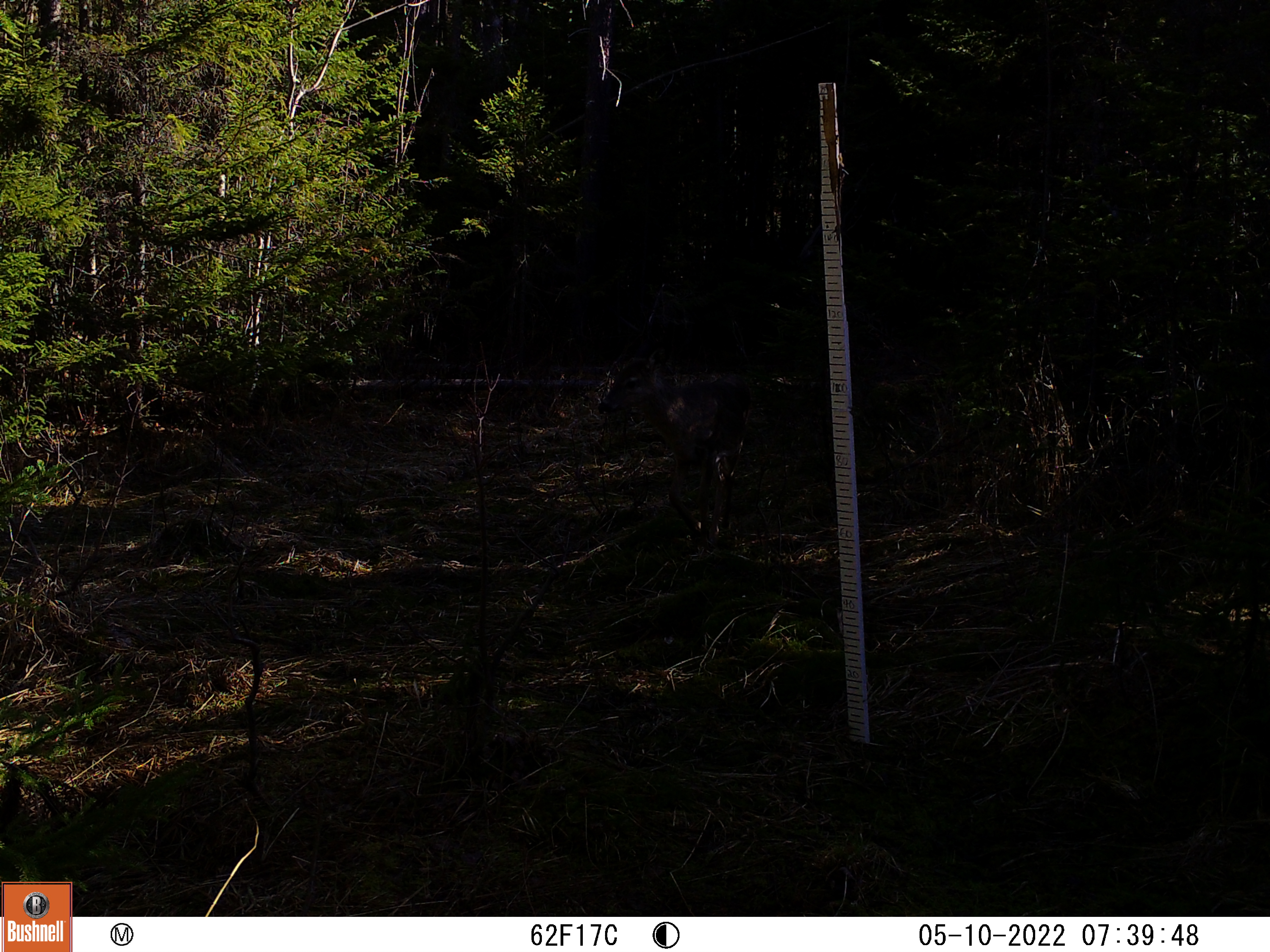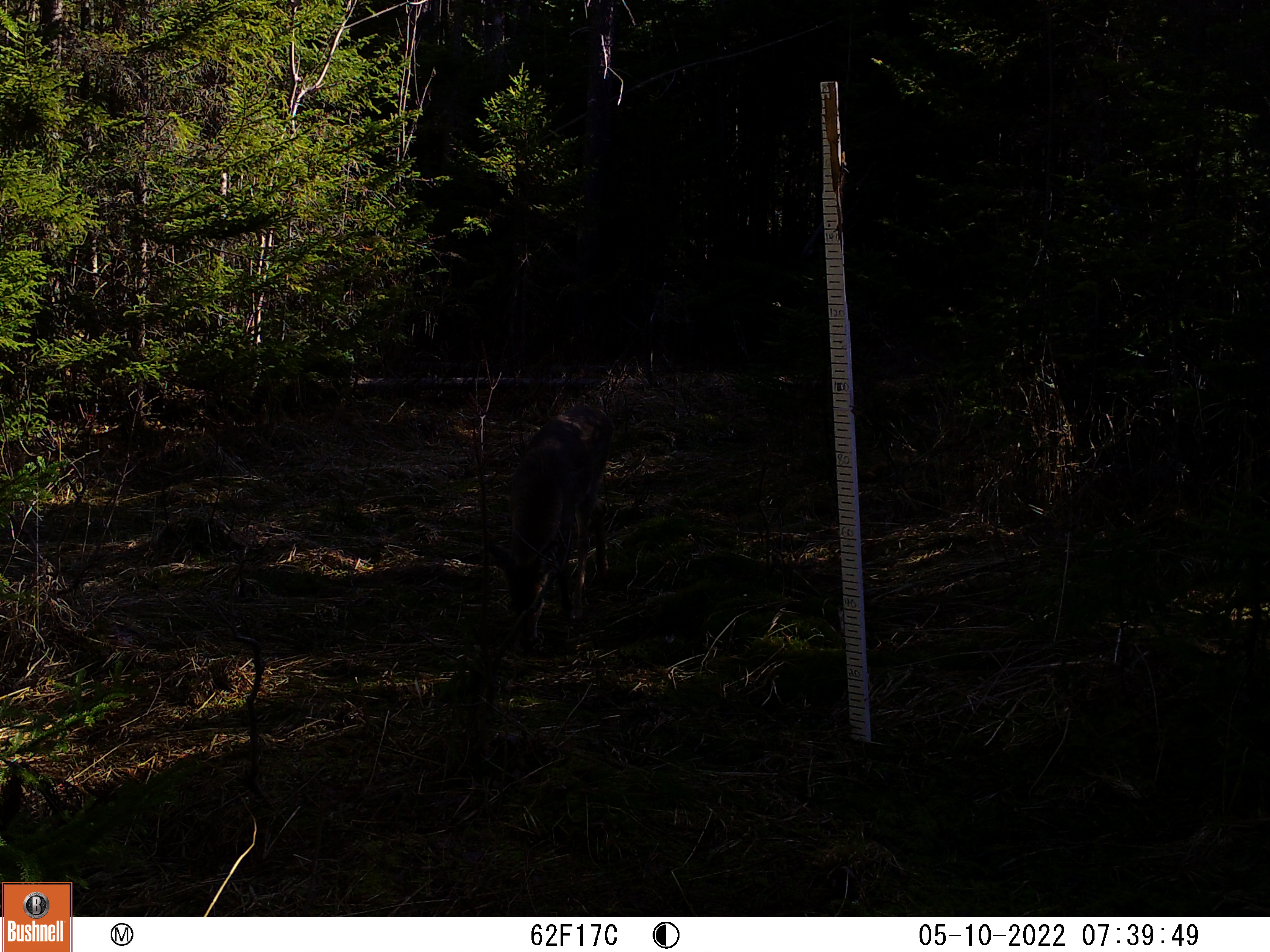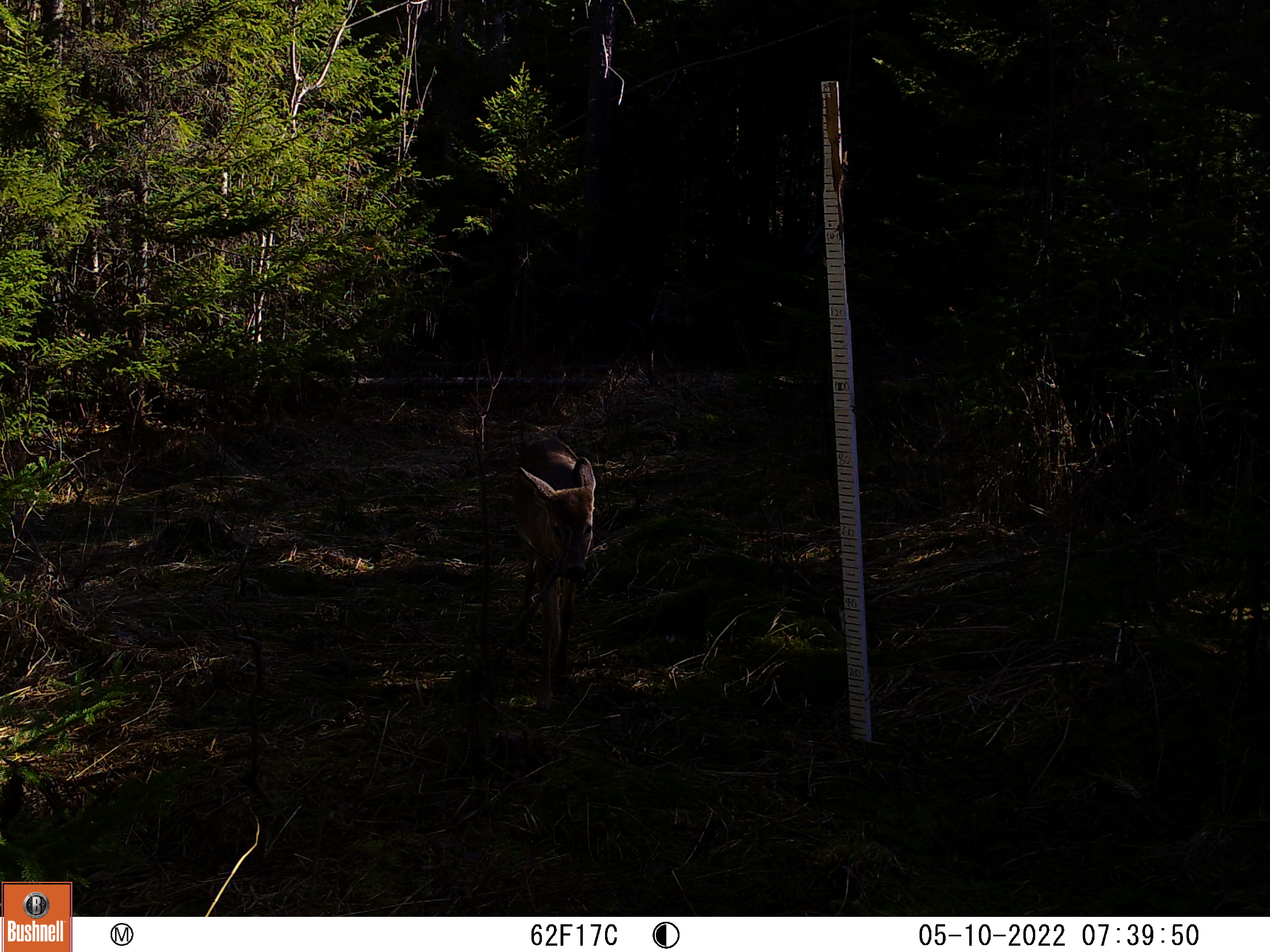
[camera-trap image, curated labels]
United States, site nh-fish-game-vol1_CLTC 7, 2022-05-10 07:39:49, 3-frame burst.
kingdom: Animalia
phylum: Chordata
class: Mammalia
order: Artiodactyla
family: Cervidae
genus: Odocoileus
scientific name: Odocoileus virginianus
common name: white-tailed deer